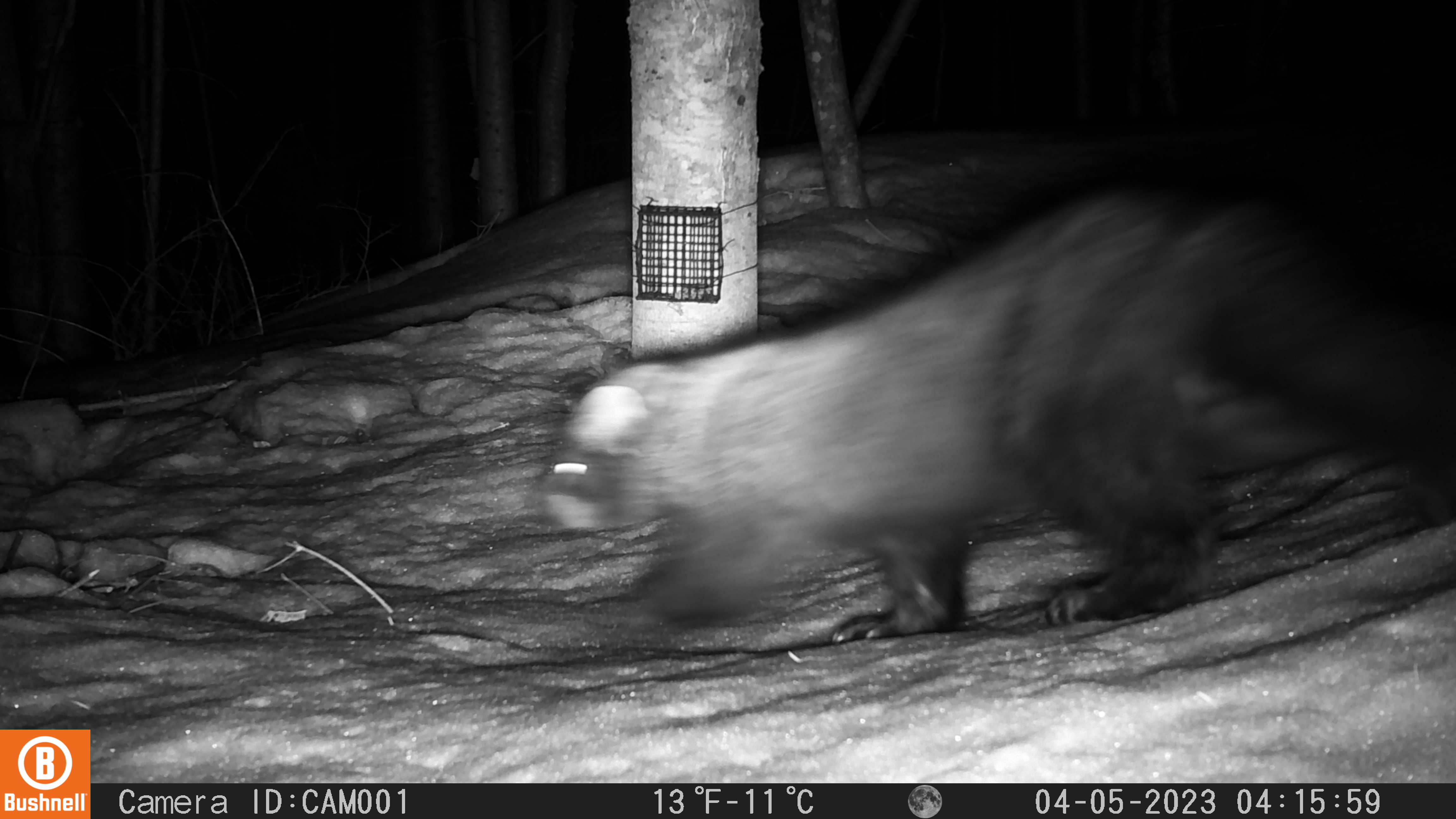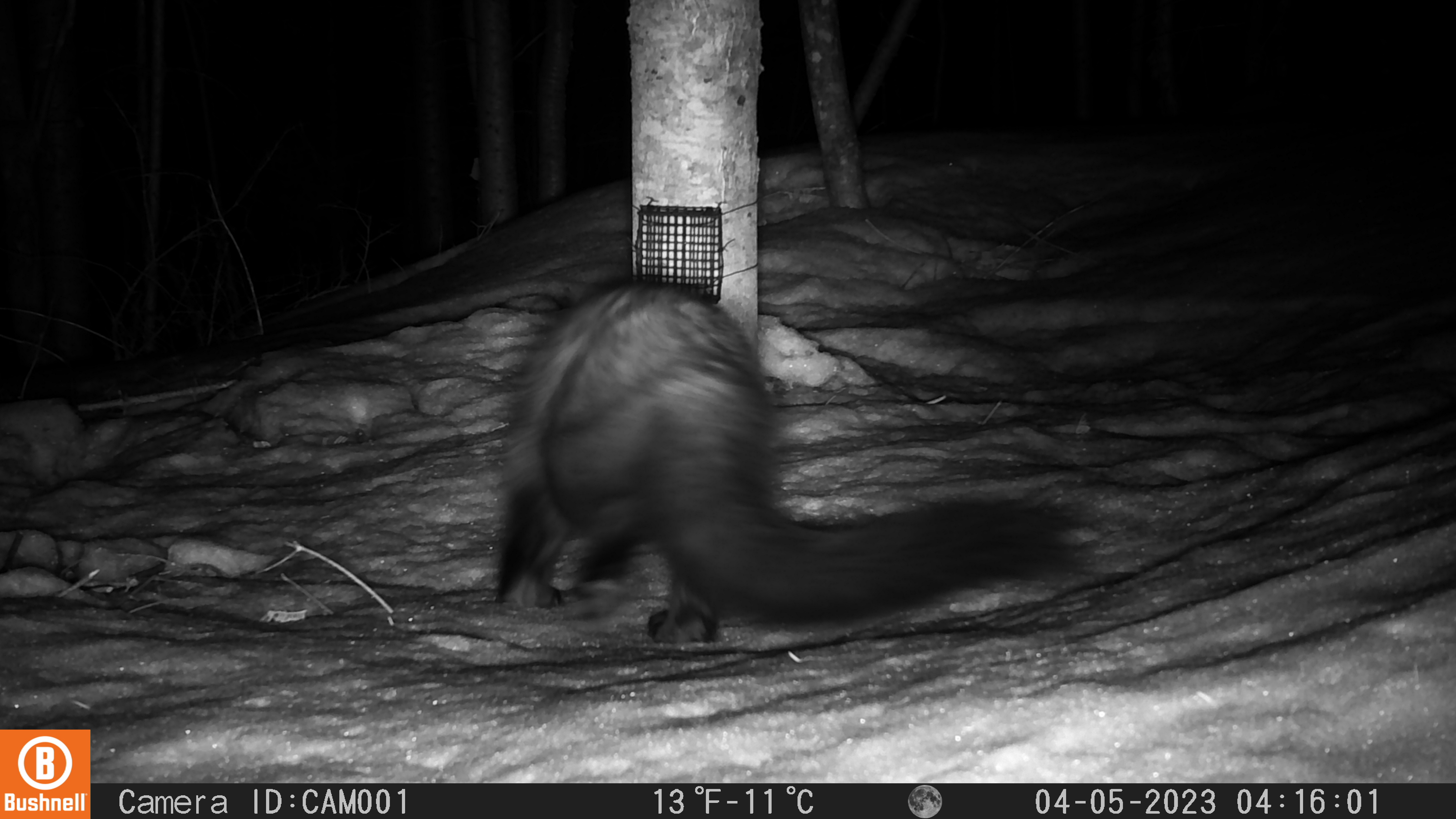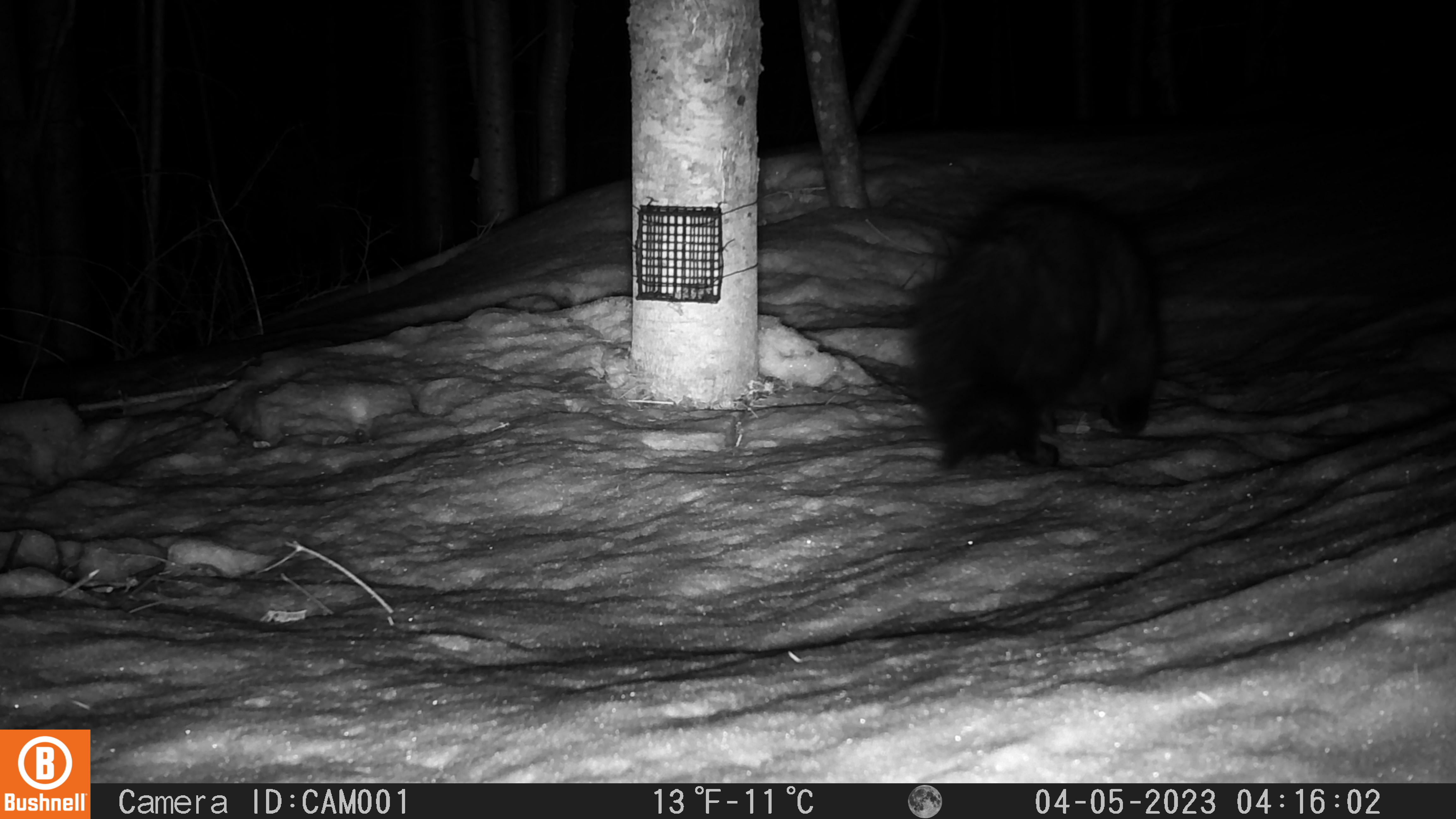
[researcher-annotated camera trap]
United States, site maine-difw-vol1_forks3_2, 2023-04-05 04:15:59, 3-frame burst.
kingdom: Animalia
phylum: Chordata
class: Mammalia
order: Carnivora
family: Mustelidae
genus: Pekania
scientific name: Pekania pennanti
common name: fisher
Fisher (Pekania pennanti).